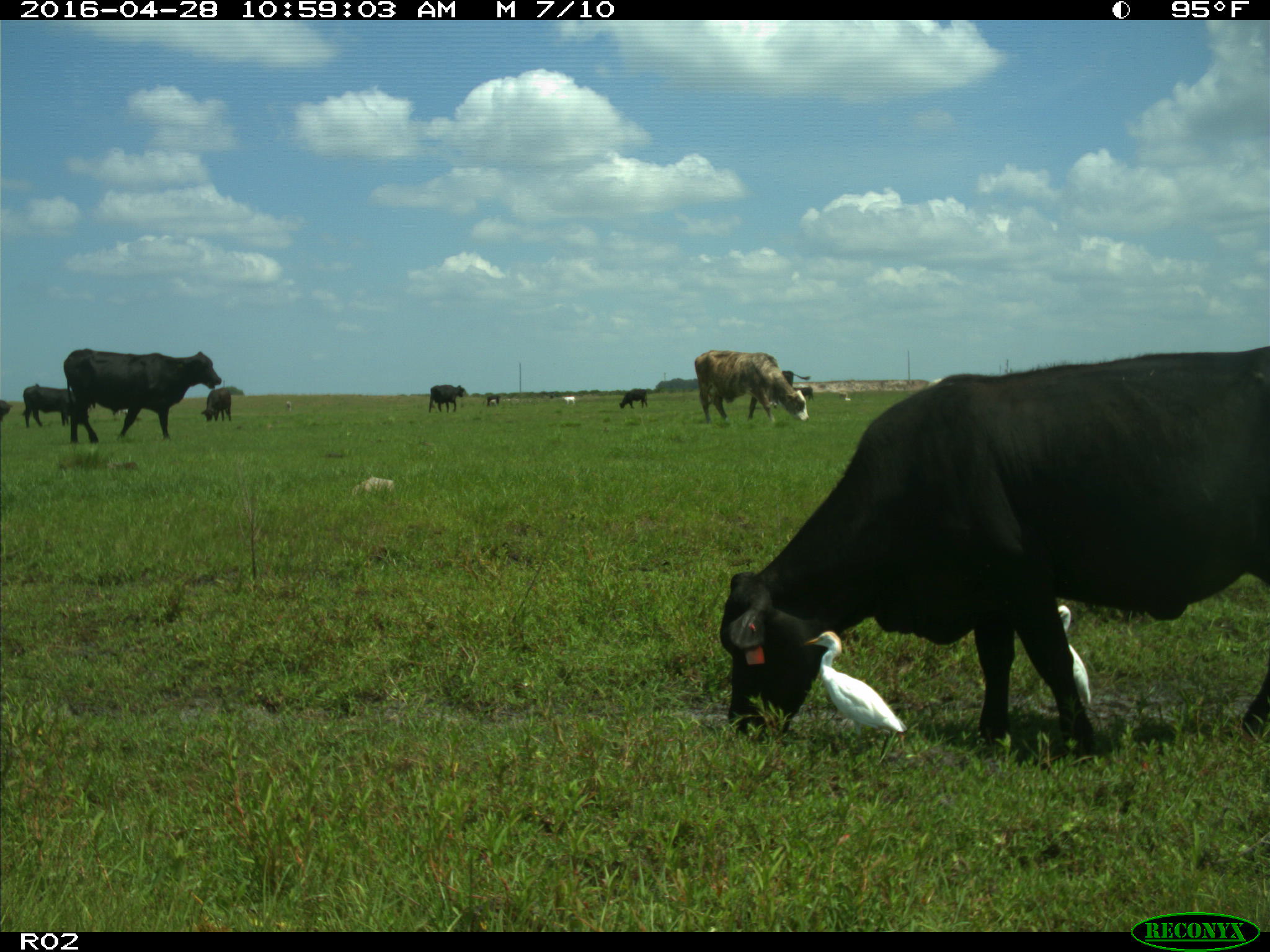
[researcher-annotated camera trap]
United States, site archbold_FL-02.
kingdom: Animalia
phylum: Chordata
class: Mammalia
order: Artiodactyla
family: Bovidae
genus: Bos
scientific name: Bos taurus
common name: domestic cow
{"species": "Bos taurus (domestic cow)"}